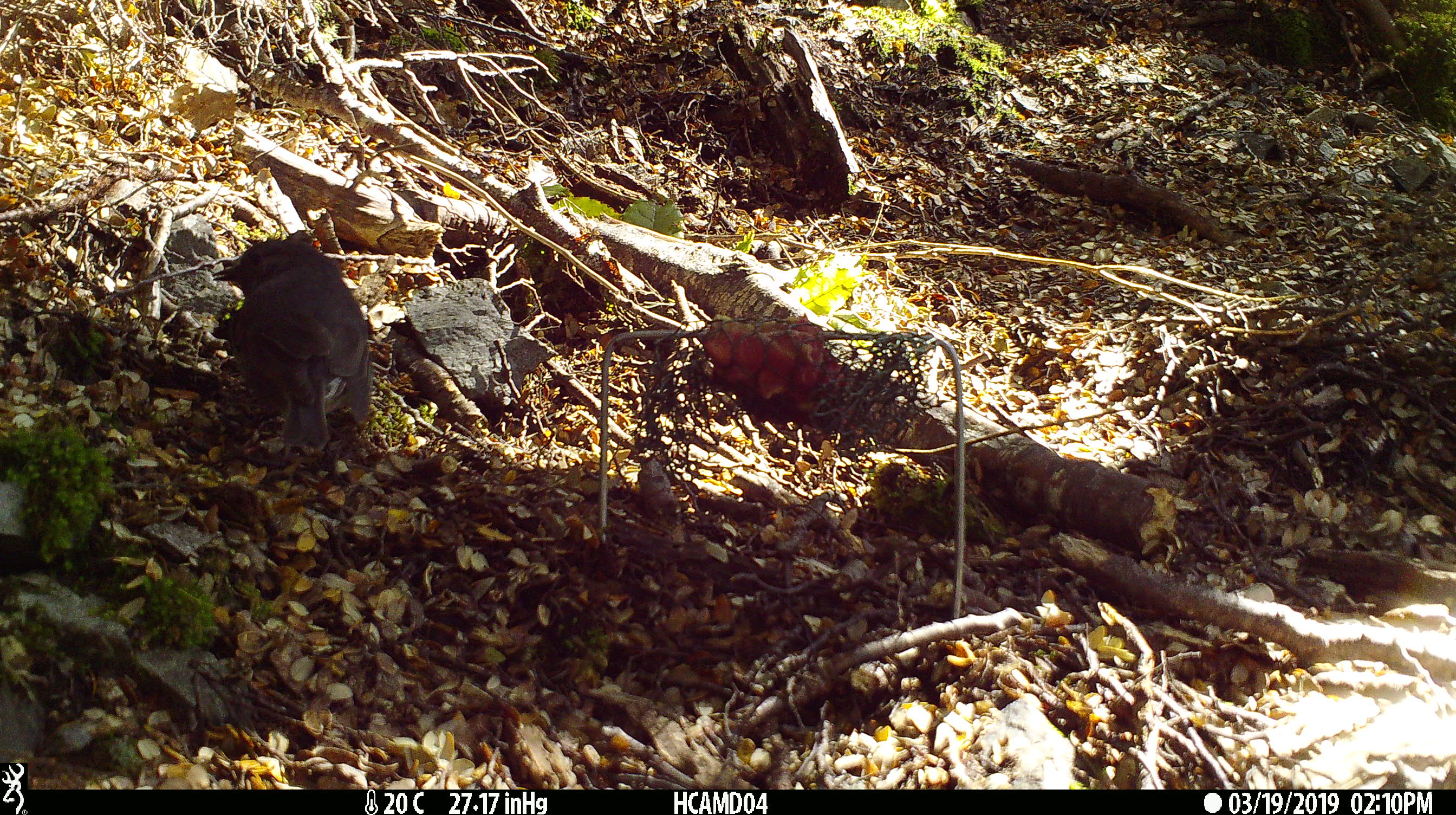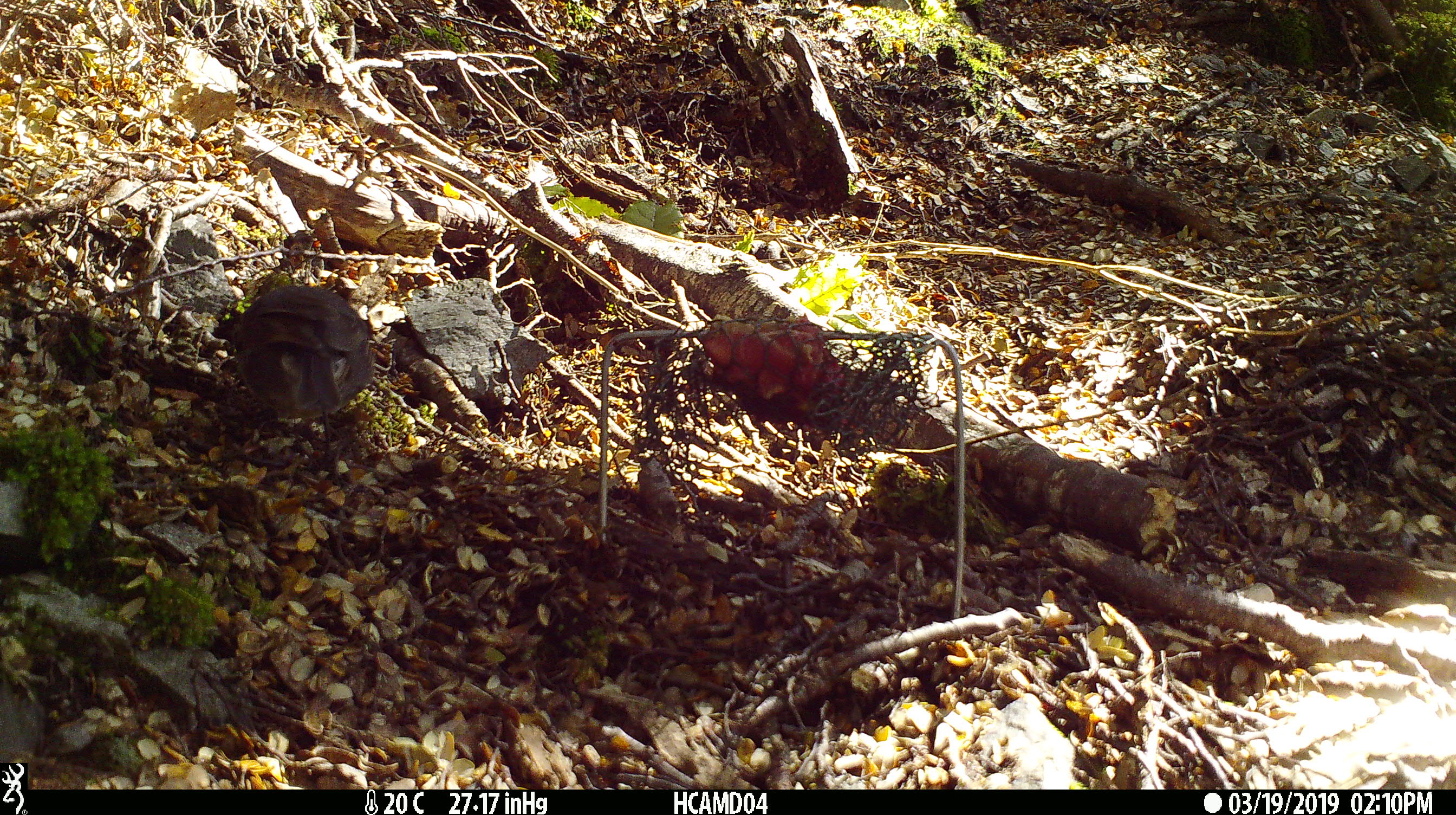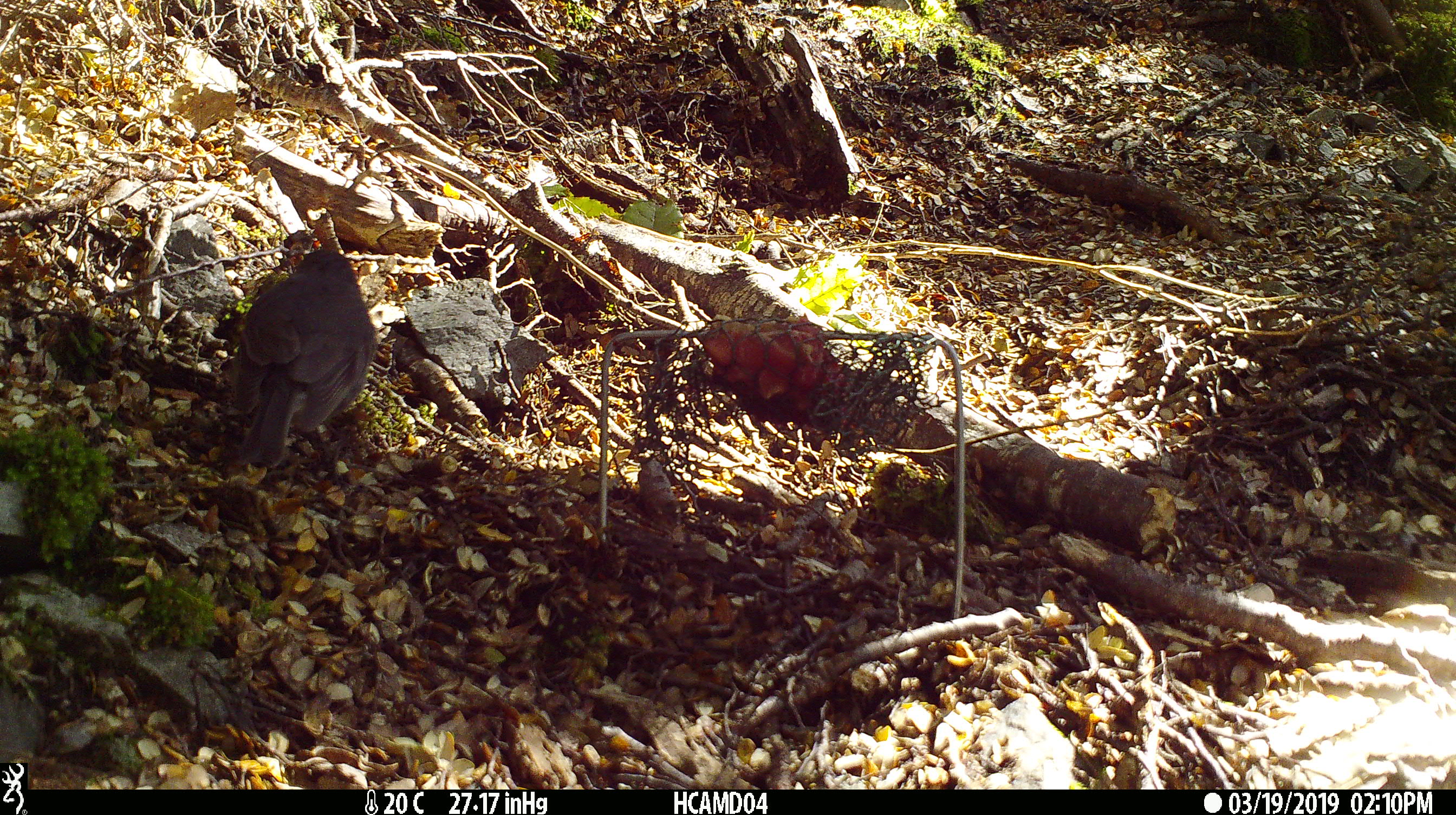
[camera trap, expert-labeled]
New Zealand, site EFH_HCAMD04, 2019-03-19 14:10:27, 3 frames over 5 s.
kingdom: Animalia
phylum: Chordata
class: Aves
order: Passeriformes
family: Petroicidae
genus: Petroica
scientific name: Petroica australis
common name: new zealand robin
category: robin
Robin (new zealand robin) (Petroica australis).